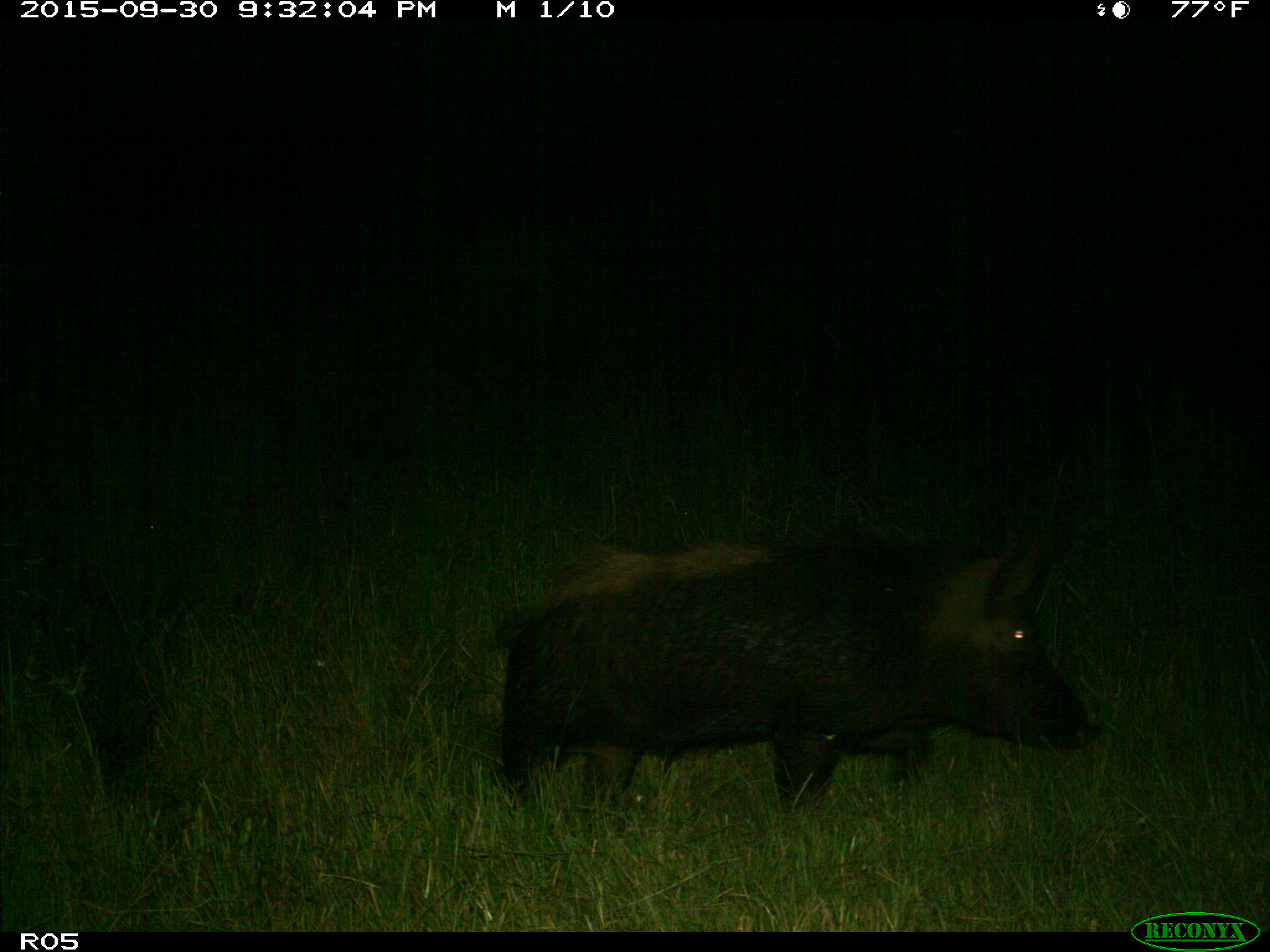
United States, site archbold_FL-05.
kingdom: Animalia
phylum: Chordata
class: Mammalia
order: Artiodactyla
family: Suidae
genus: Sus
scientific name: Sus scrofa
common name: wild boar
Sus scrofa (wild boar).